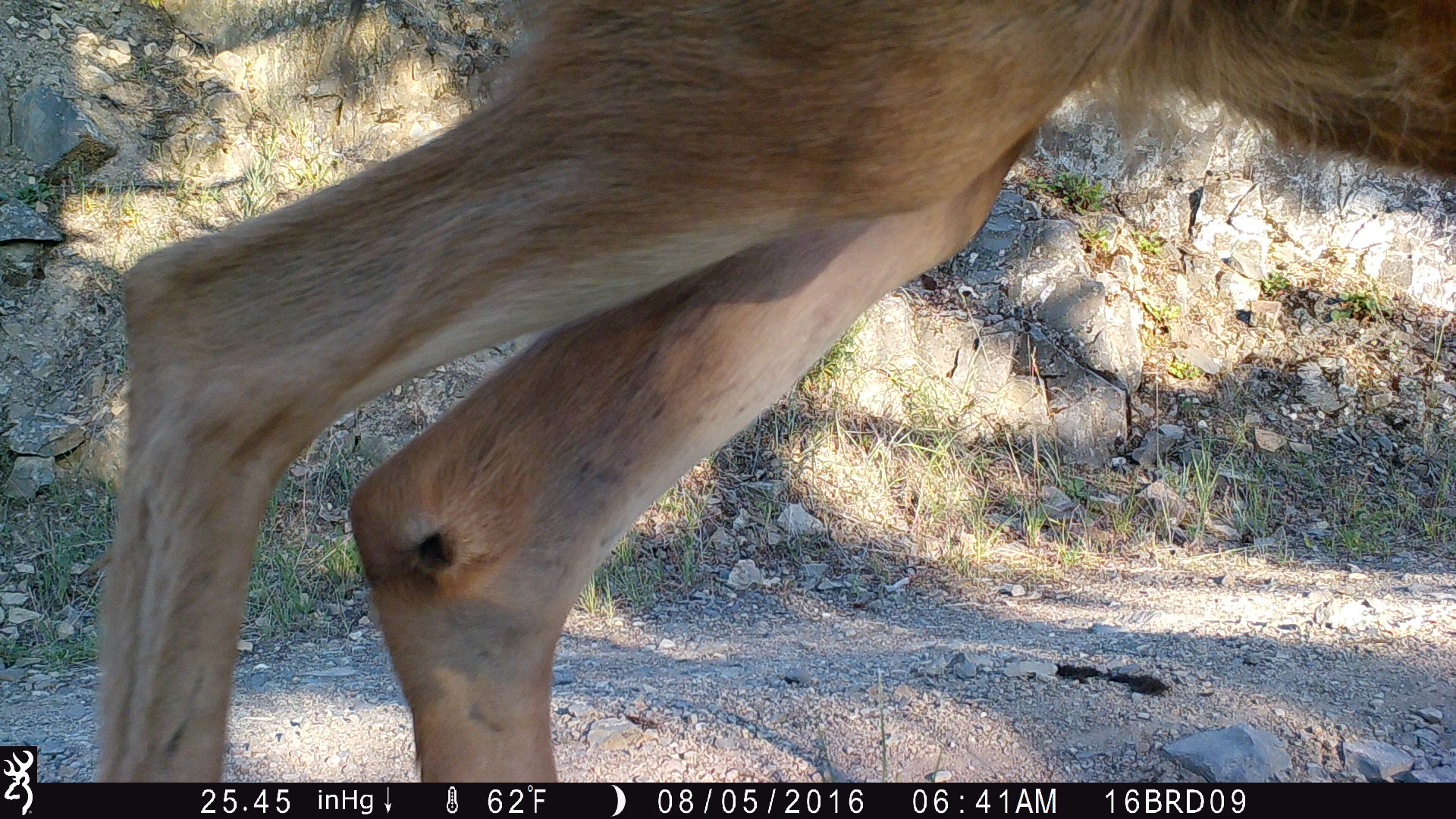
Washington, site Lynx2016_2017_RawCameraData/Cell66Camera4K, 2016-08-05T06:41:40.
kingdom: Animalia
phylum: Chordata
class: Mammalia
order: Artiodactyla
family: Cervidae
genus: Odocoileus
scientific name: Odocoileus hemionus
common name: mule deer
Odocoileus hemionus (mule deer). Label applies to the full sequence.